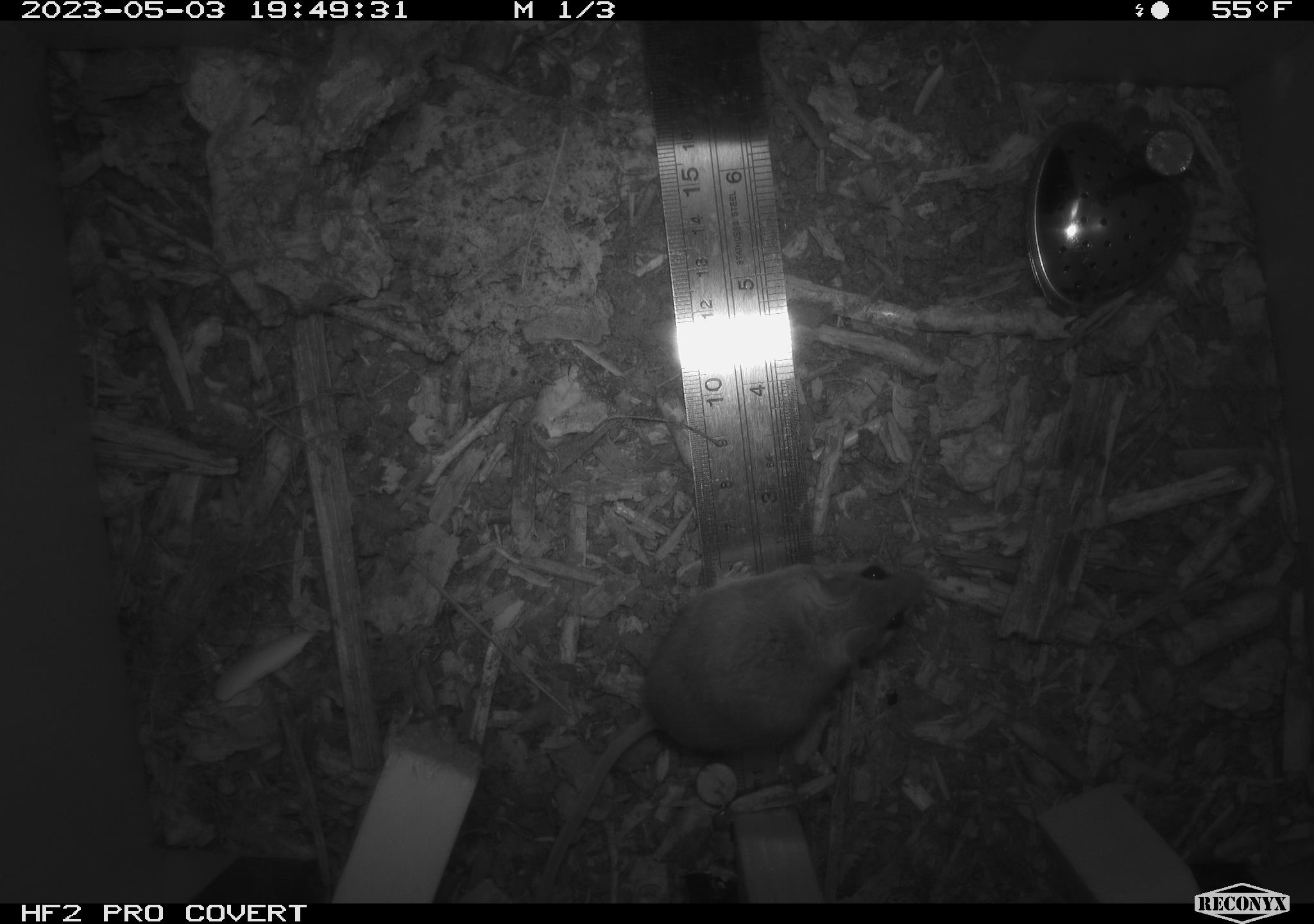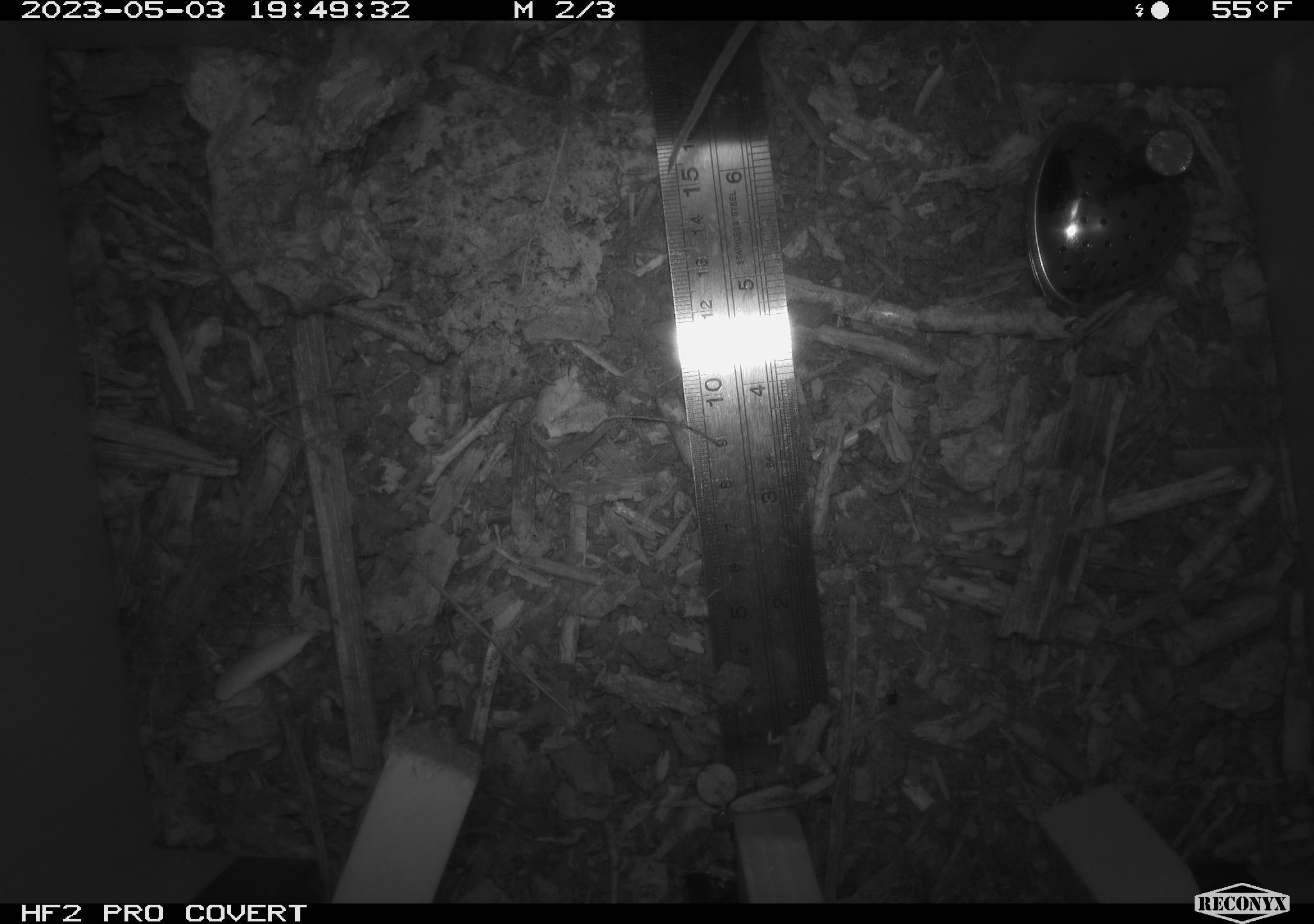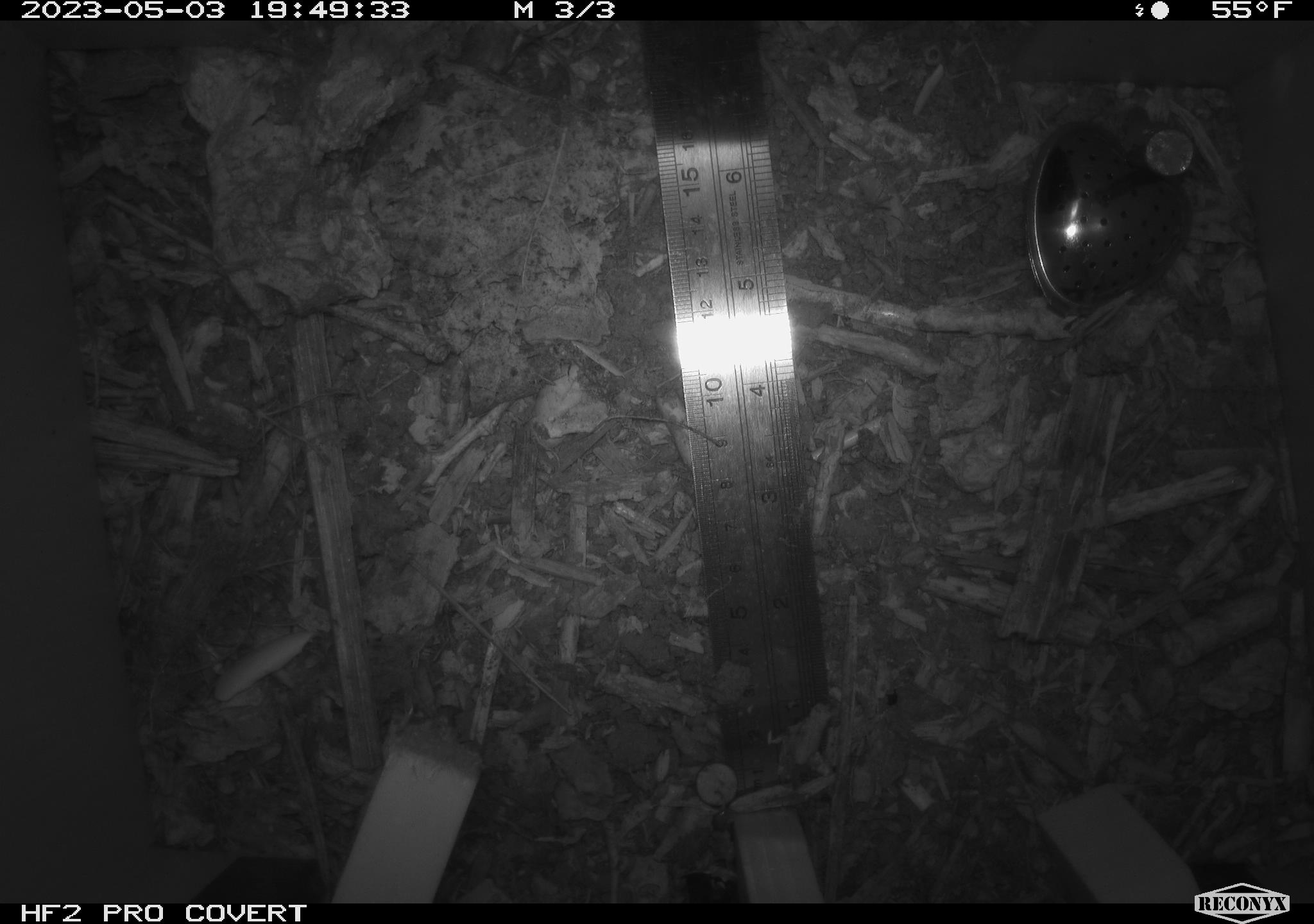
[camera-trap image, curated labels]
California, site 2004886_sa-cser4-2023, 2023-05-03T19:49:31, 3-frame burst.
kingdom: Animalia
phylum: Chordata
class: Mammalia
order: Rodentia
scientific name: Rodentia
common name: mouse species